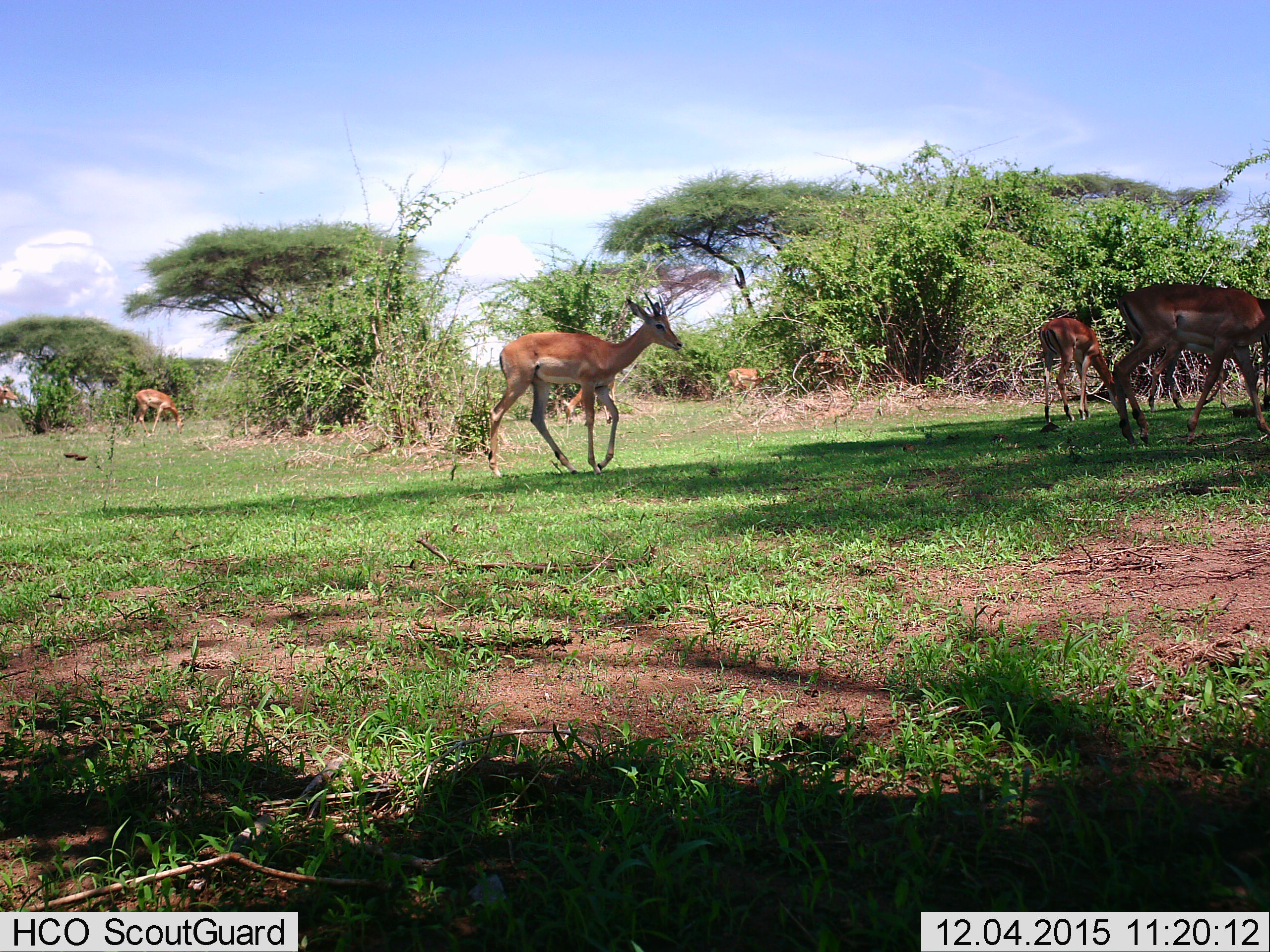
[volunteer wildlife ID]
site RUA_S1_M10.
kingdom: Animalia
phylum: Chordata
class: Mammalia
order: Artiodactyla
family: Bovidae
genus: Aepyceros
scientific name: Aepyceros melampus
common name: impala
Impala (Aepyceros melampus), count 8. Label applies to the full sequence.